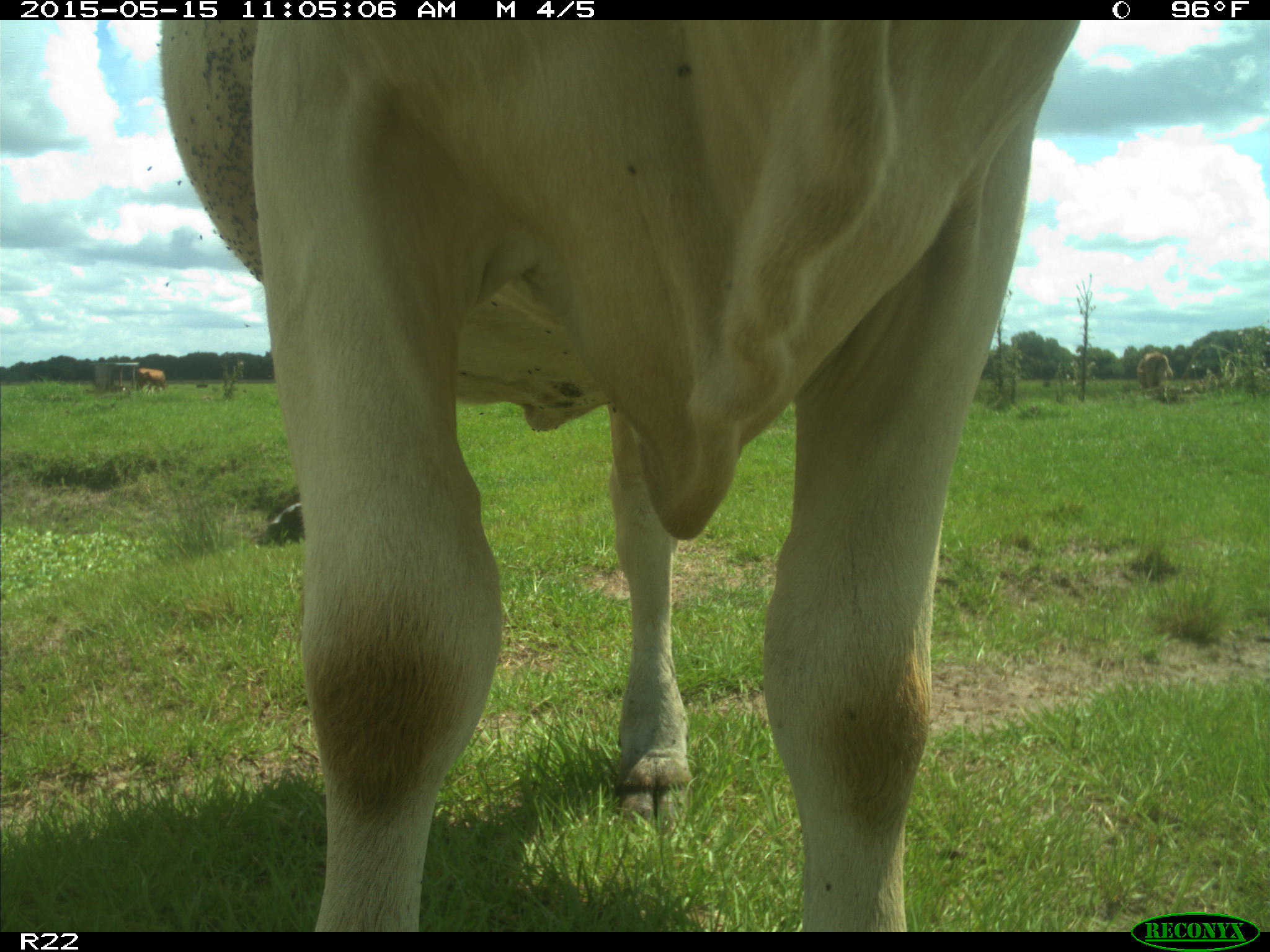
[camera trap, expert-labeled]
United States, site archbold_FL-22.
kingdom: Animalia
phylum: Chordata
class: Mammalia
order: Artiodactyla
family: Bovidae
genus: Bos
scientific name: Bos taurus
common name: domestic cow